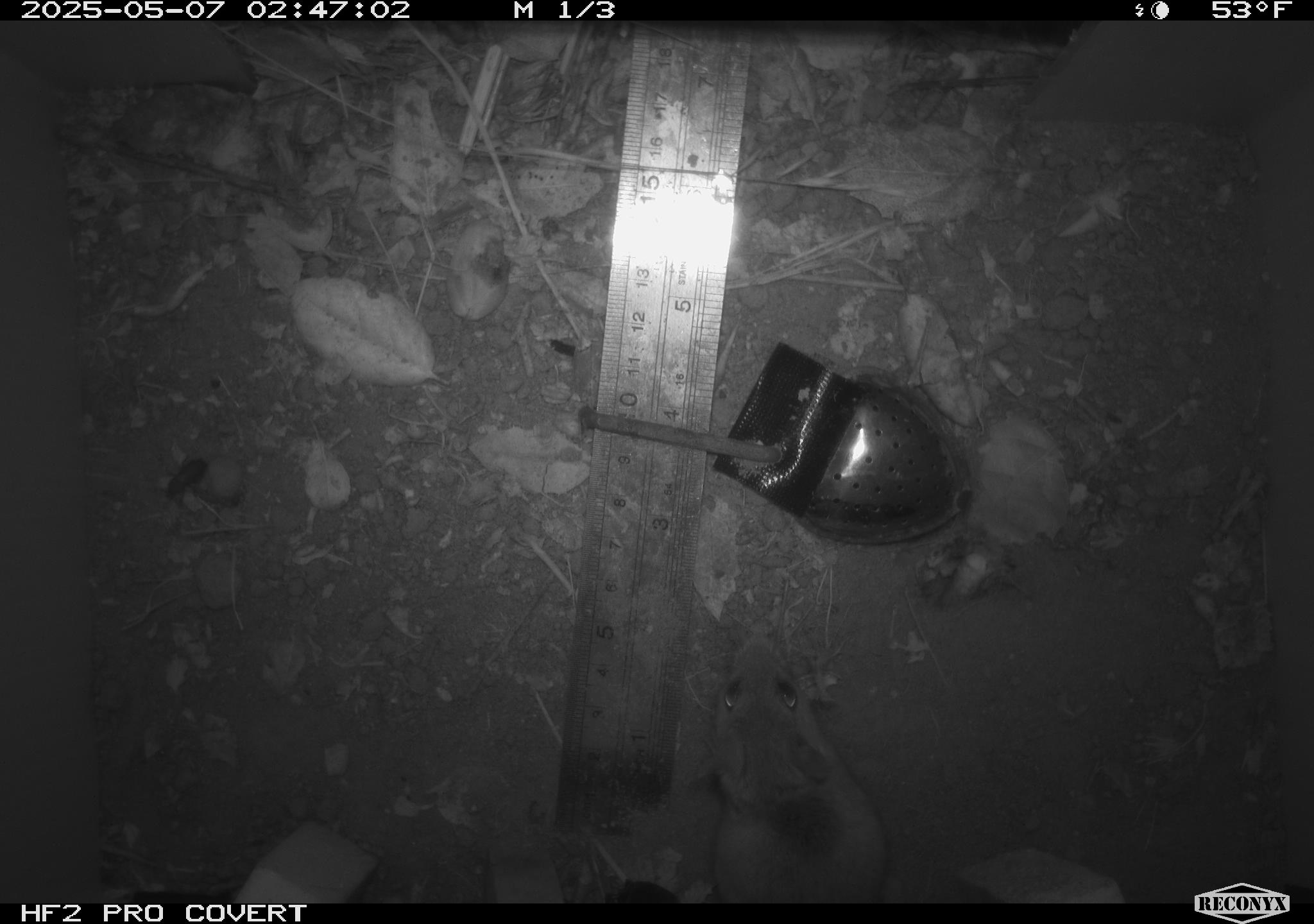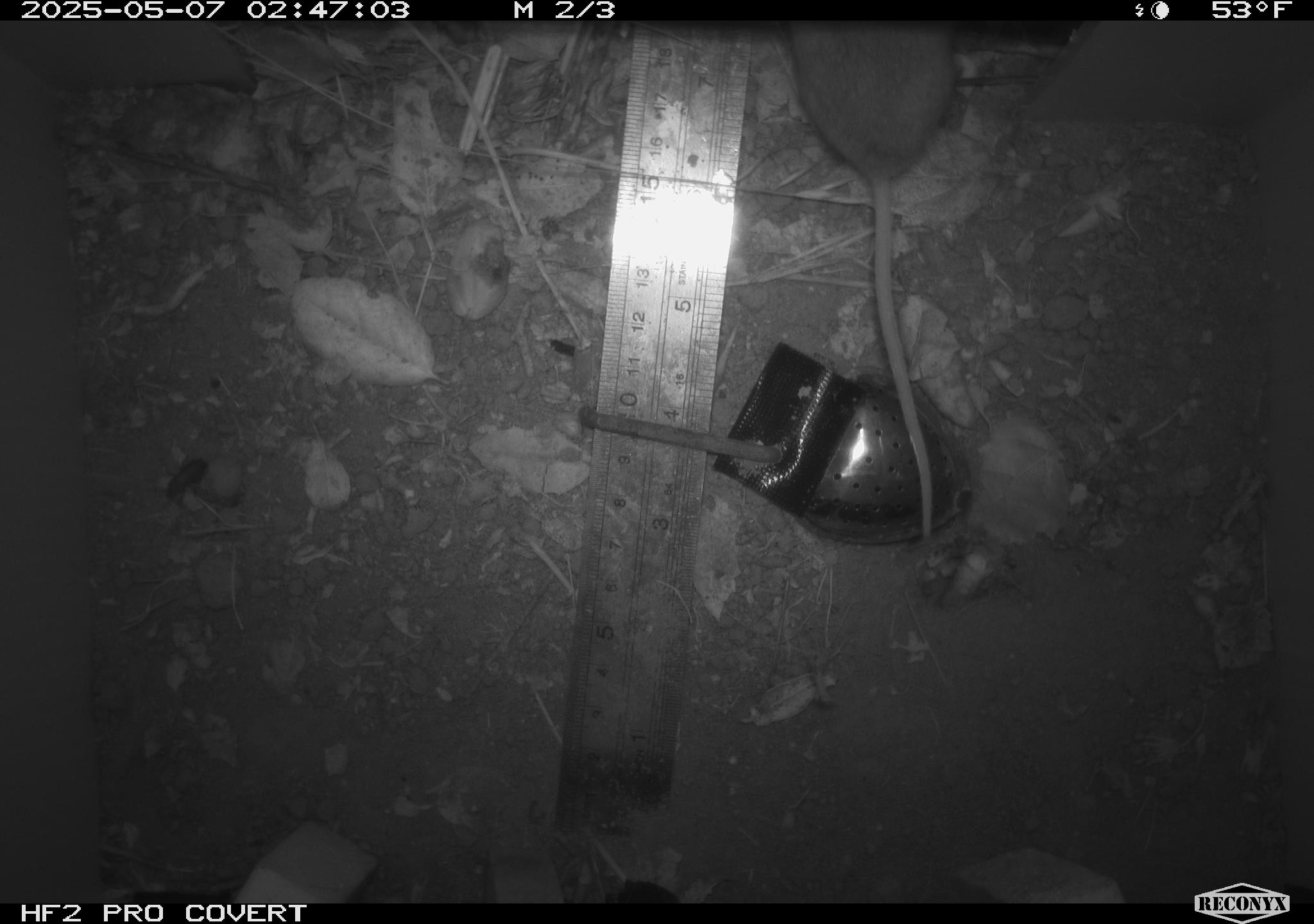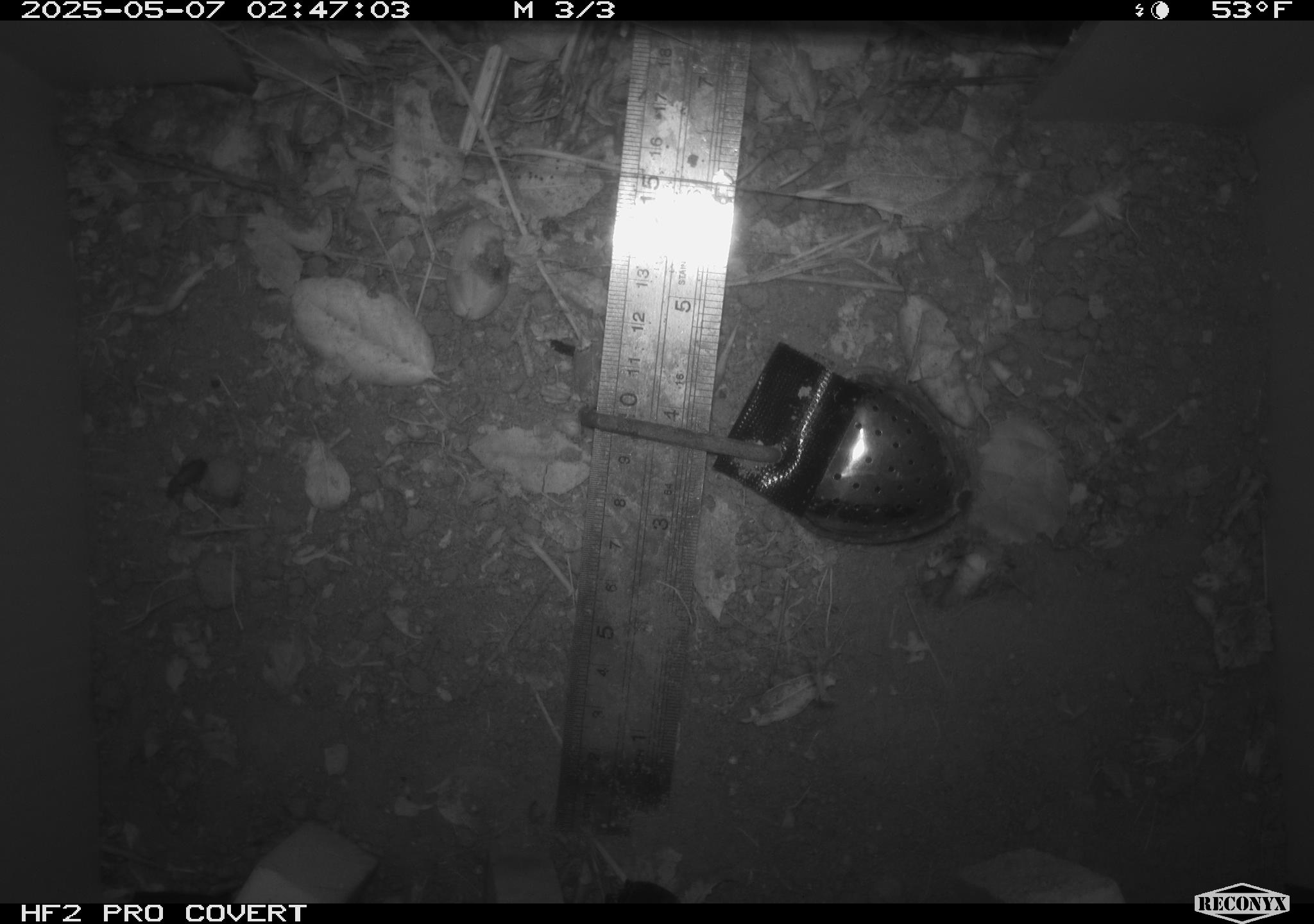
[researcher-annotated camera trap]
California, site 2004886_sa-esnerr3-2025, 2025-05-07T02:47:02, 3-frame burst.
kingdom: Animalia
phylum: Chordata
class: Mammalia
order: Rodentia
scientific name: Rodentia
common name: rodent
Rodent (Rodentia).